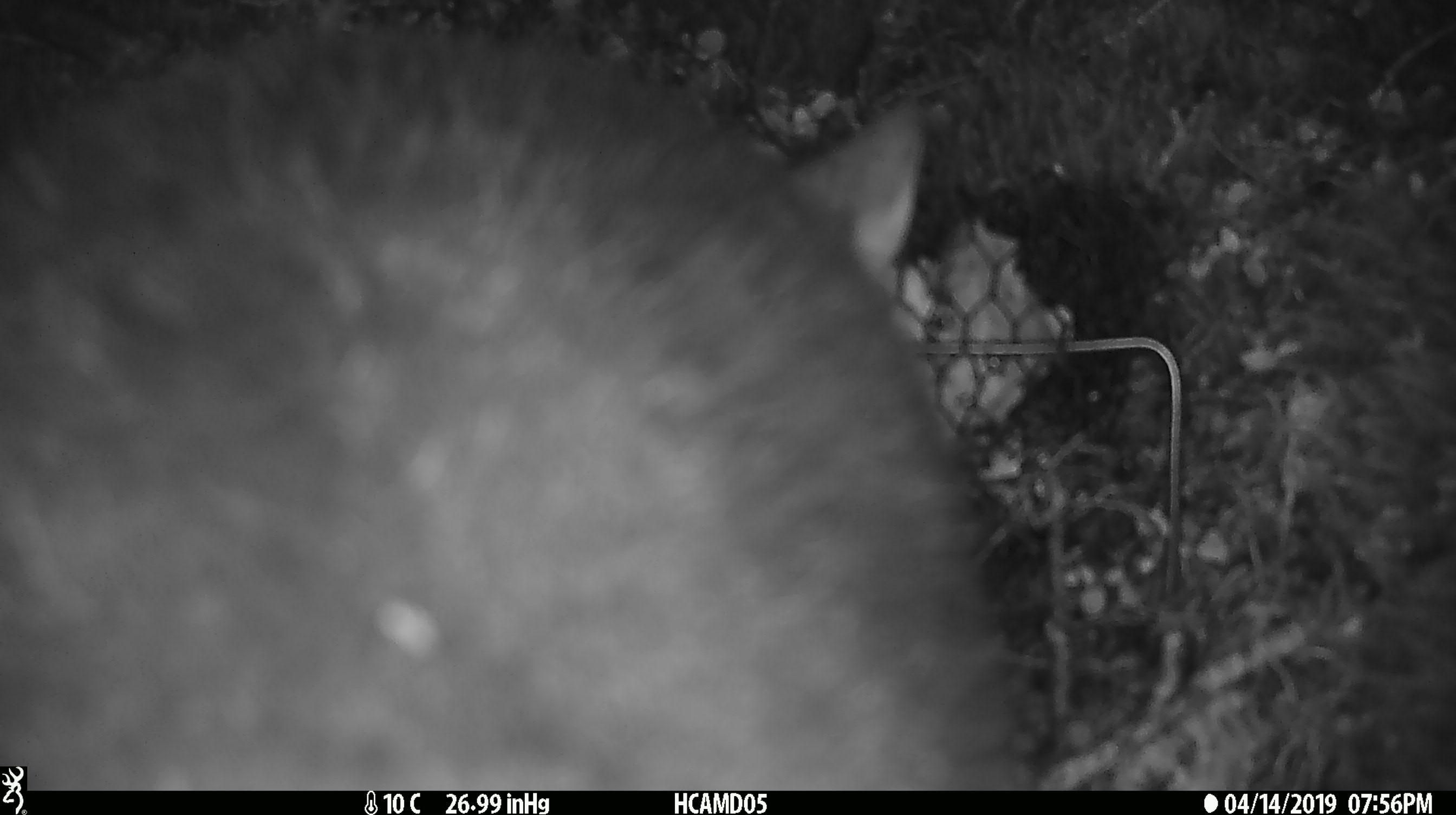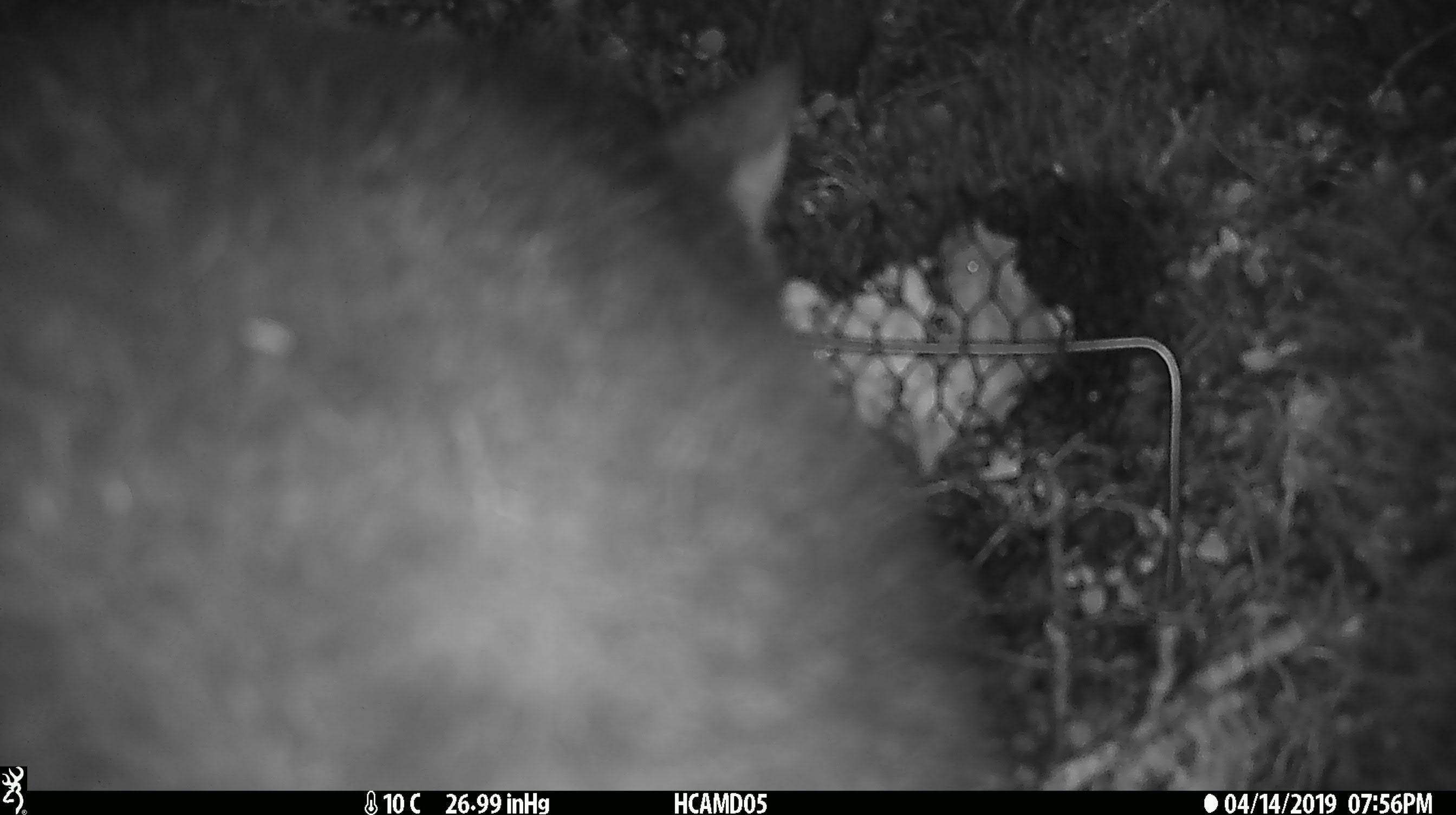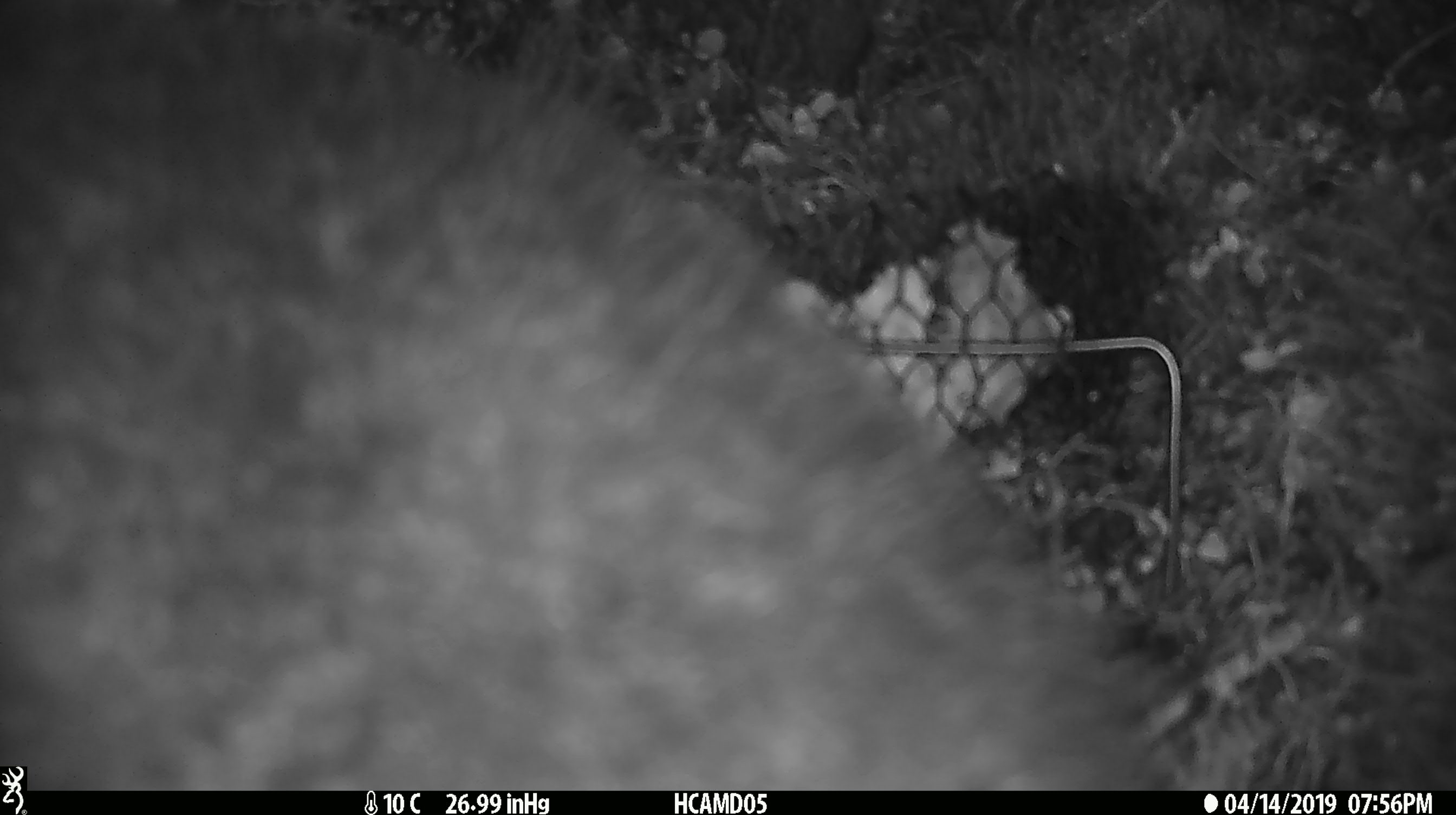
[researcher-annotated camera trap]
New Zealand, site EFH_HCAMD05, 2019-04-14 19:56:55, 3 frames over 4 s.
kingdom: Animalia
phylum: Chordata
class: Mammalia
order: Diprotodontia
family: Phalangeridae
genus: Trichosurus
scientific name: Trichosurus vulpecula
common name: common brushtail possum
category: possum